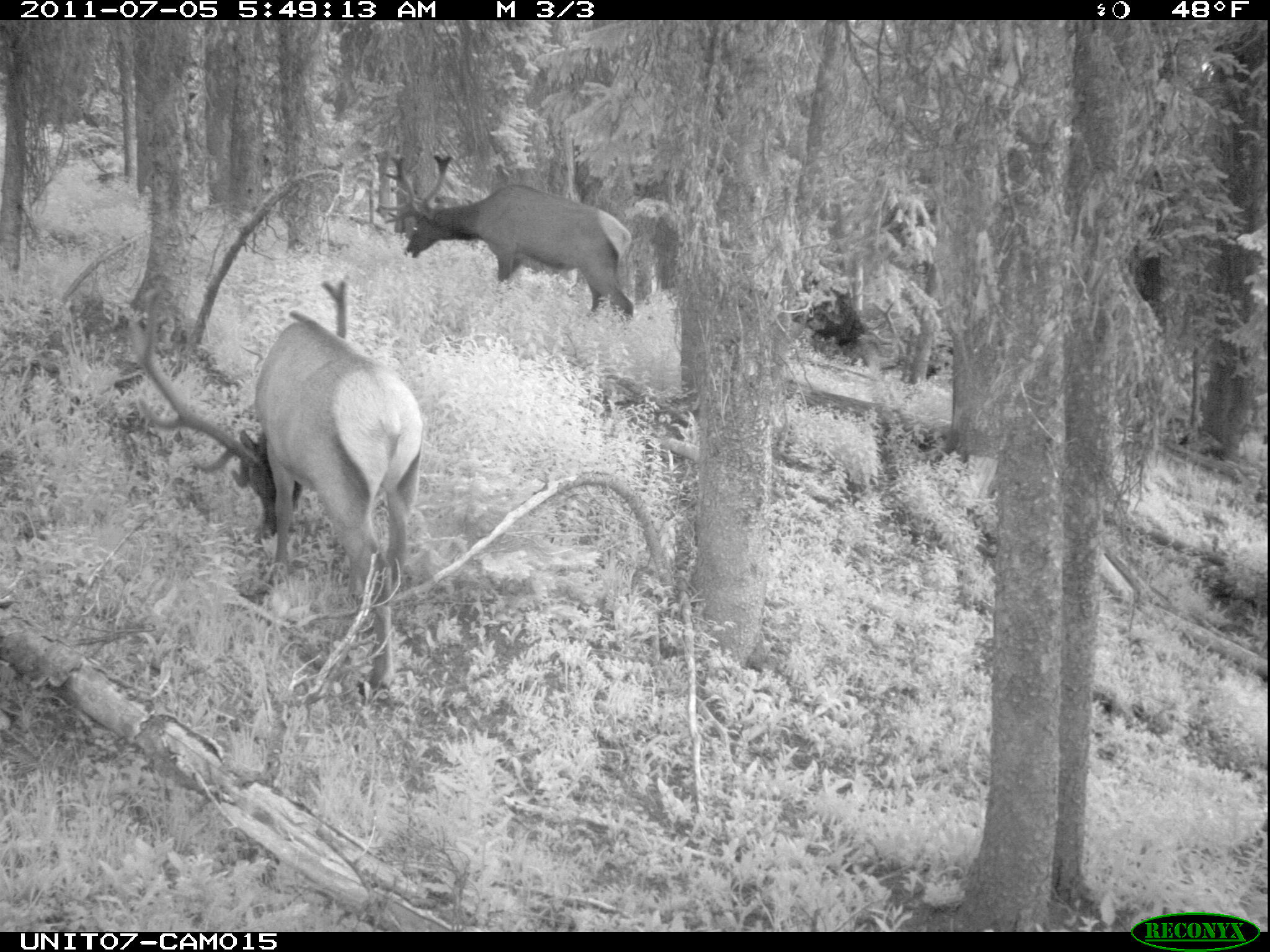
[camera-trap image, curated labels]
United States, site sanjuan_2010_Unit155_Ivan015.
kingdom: Animalia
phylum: Chordata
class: Mammalia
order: Artiodactyla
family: Cervidae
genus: Cervus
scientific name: Cervus elaphus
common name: red deer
Cervus elaphus (red deer).